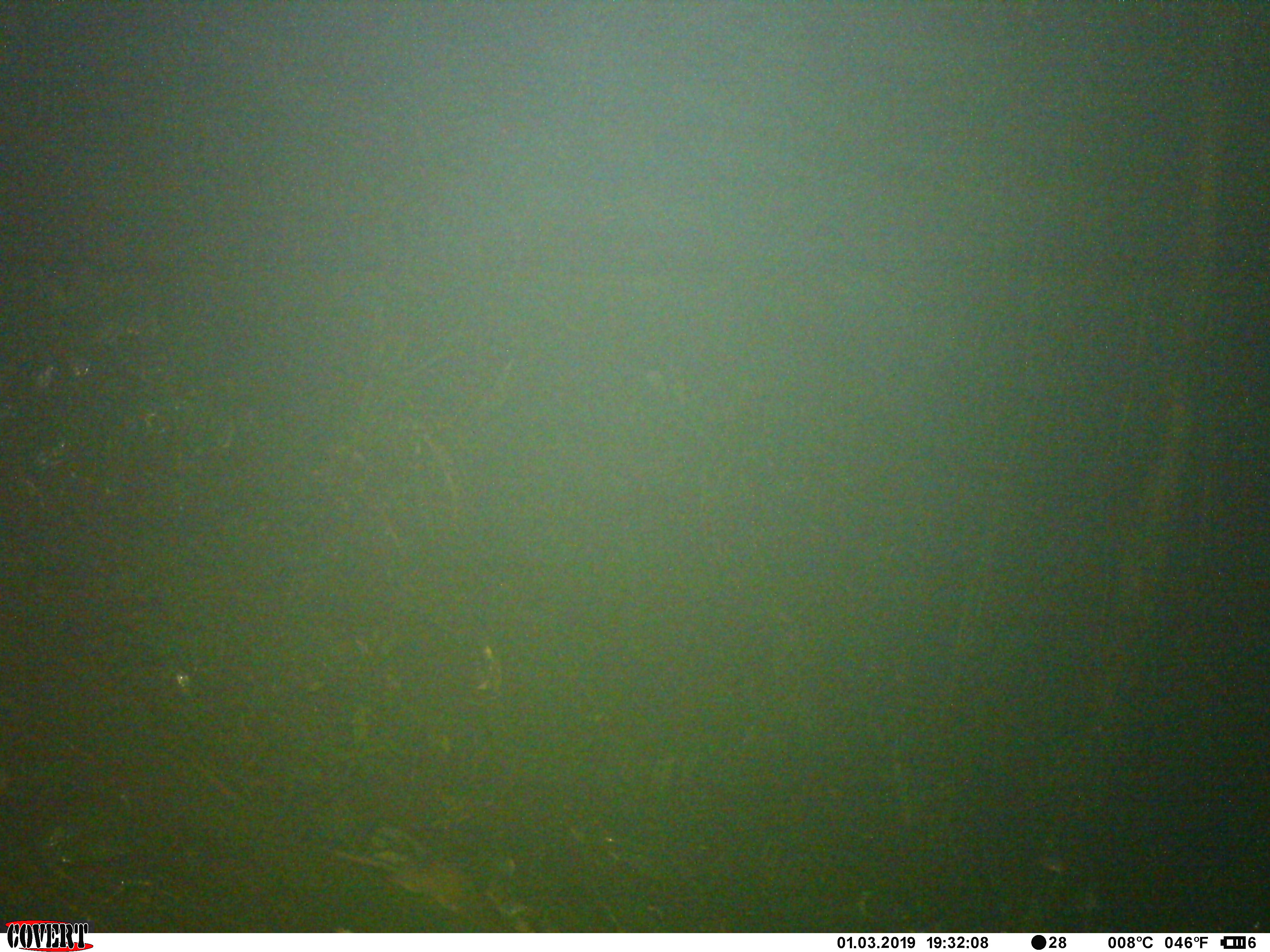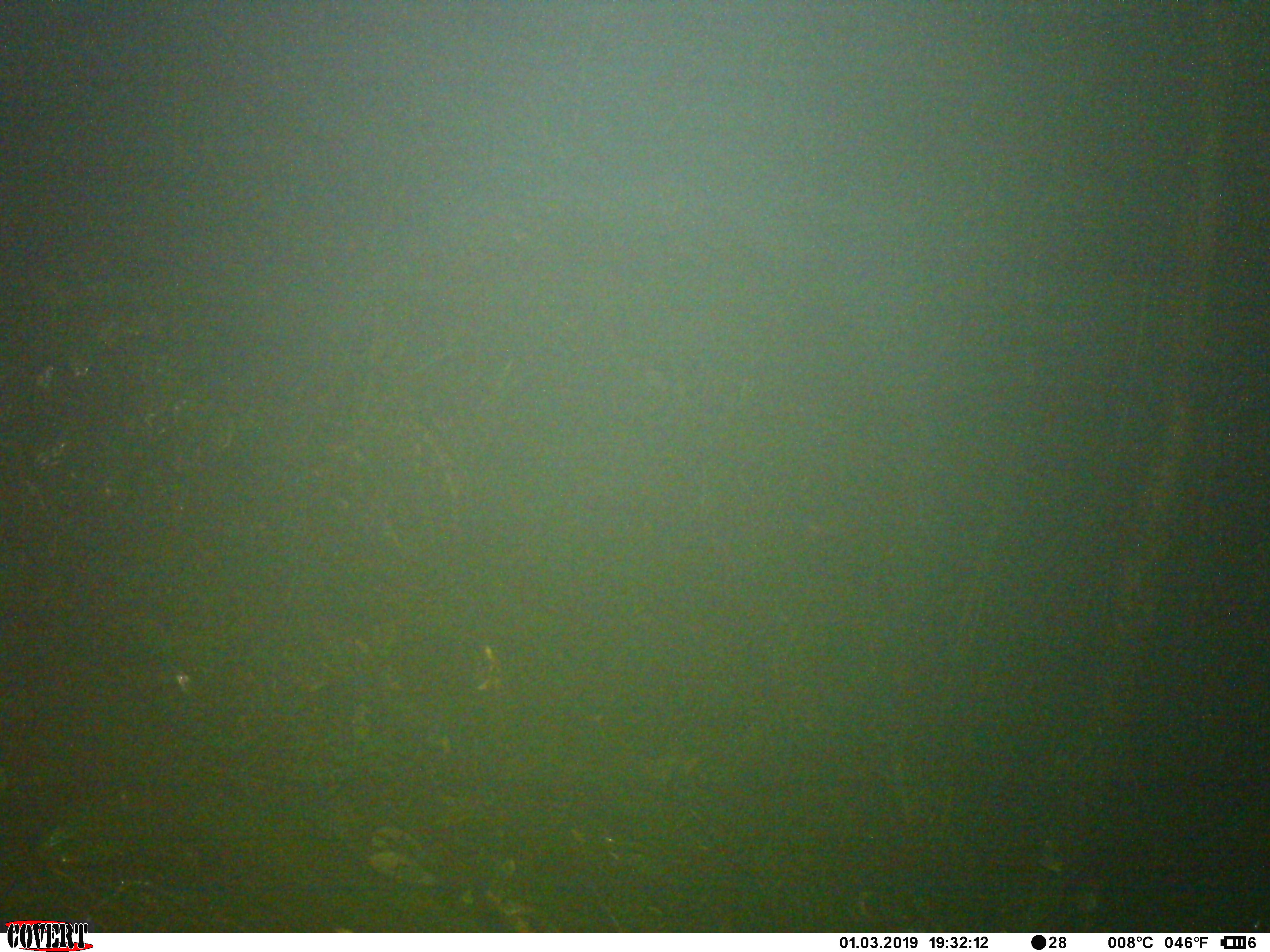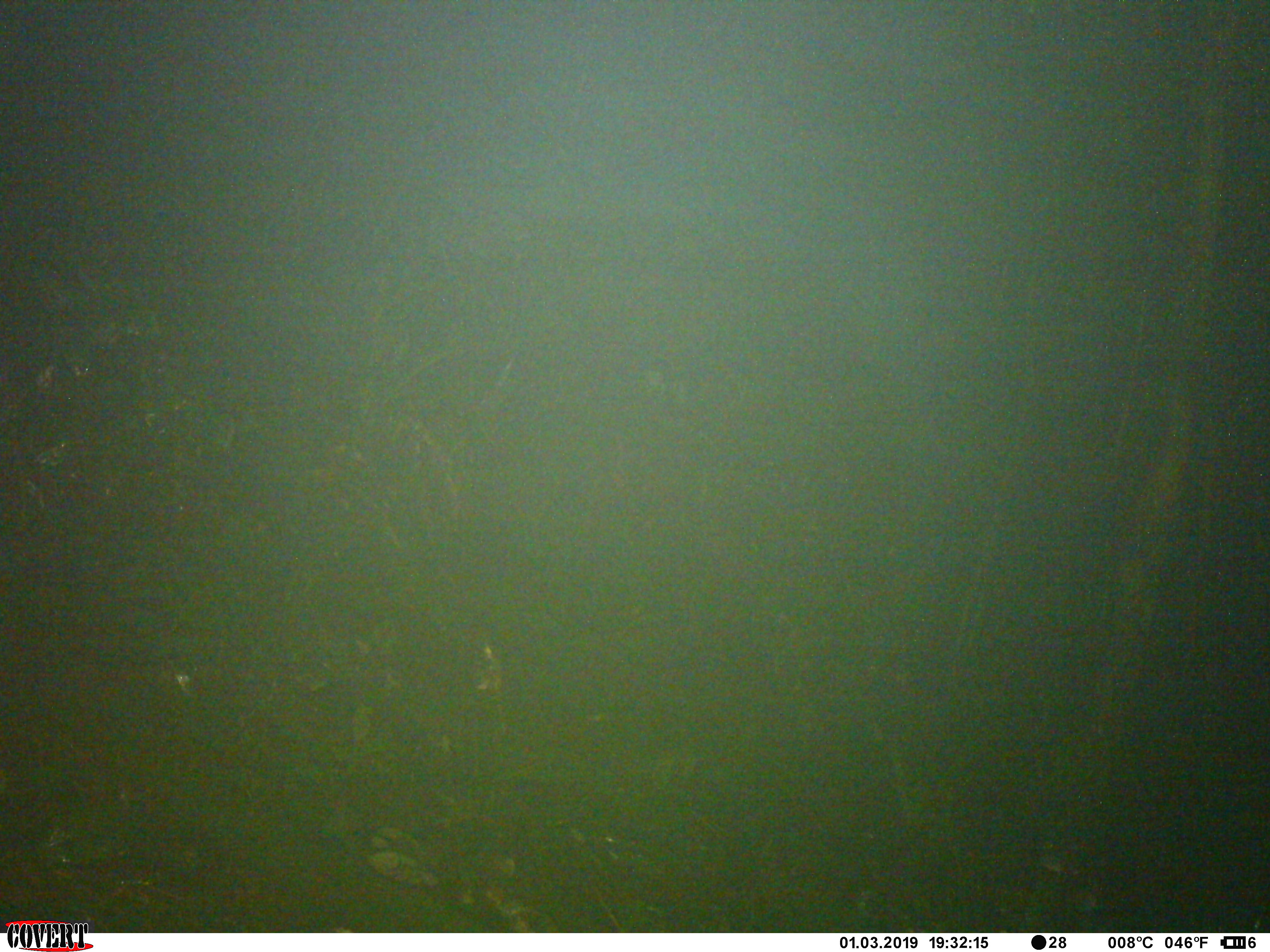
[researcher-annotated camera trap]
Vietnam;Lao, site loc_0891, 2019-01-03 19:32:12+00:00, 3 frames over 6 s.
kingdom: Animalia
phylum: Chordata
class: Mammalia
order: Rodentia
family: Muridae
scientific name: Muridae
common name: old-world mice and rats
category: unidentified murid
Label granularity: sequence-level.